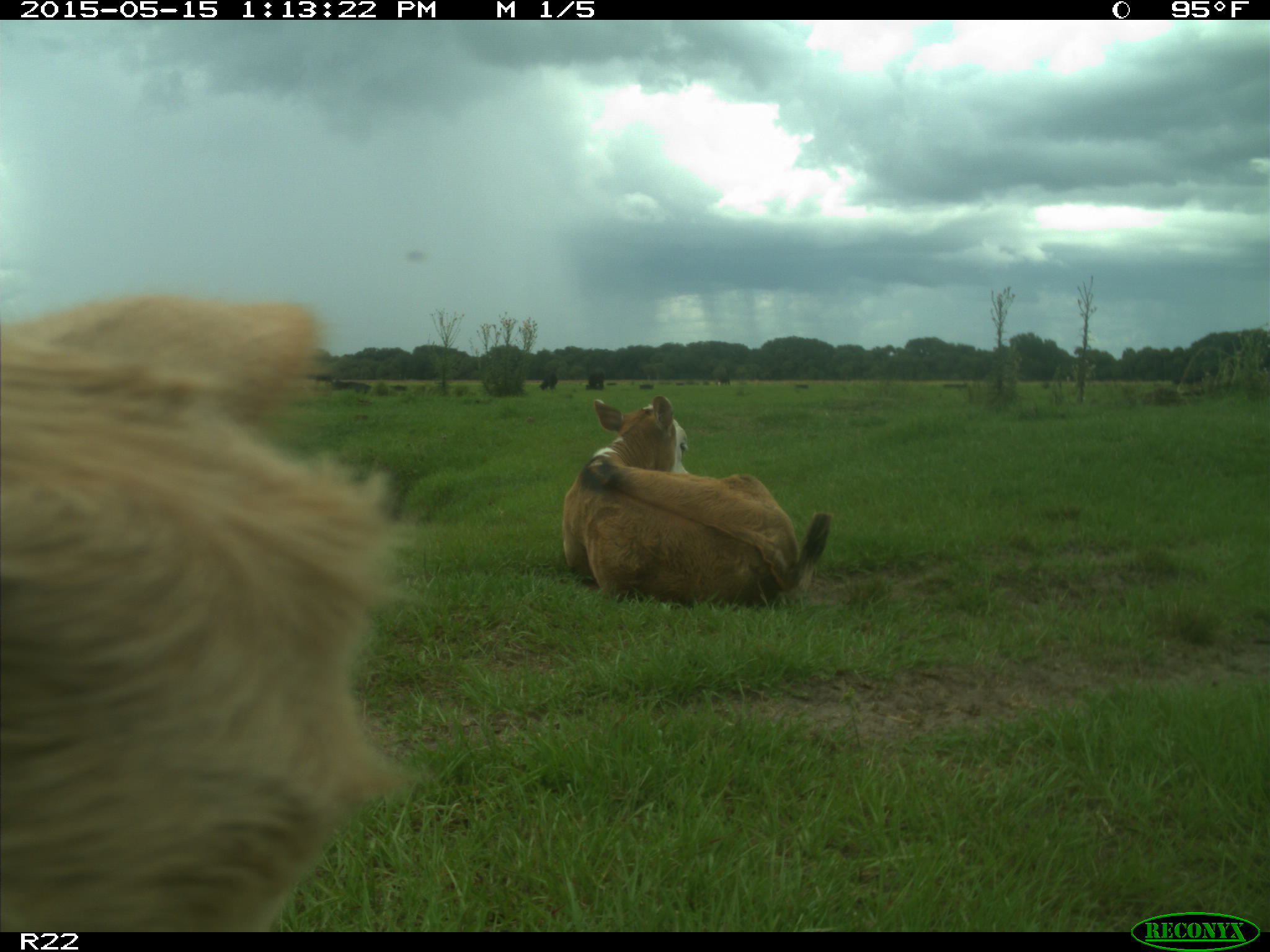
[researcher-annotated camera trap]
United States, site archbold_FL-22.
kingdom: Animalia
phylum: Chordata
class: Mammalia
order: Artiodactyla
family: Bovidae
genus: Bos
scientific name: Bos taurus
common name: domestic cow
Bos taurus (domestic cow).